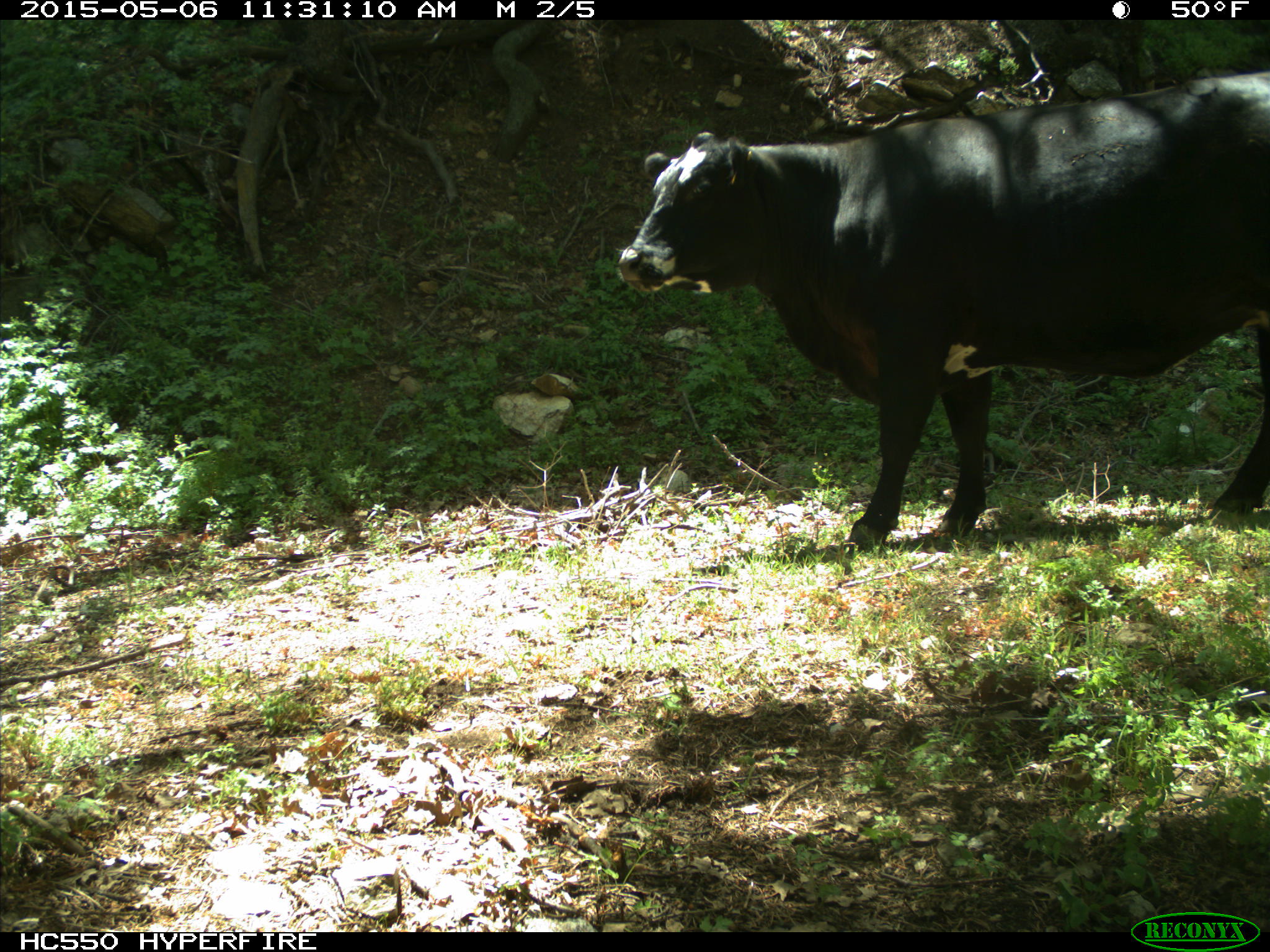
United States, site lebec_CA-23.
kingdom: Animalia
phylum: Chordata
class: Mammalia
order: Artiodactyla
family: Bovidae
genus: Bos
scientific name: Bos taurus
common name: domestic cow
Bos taurus (domestic cow).